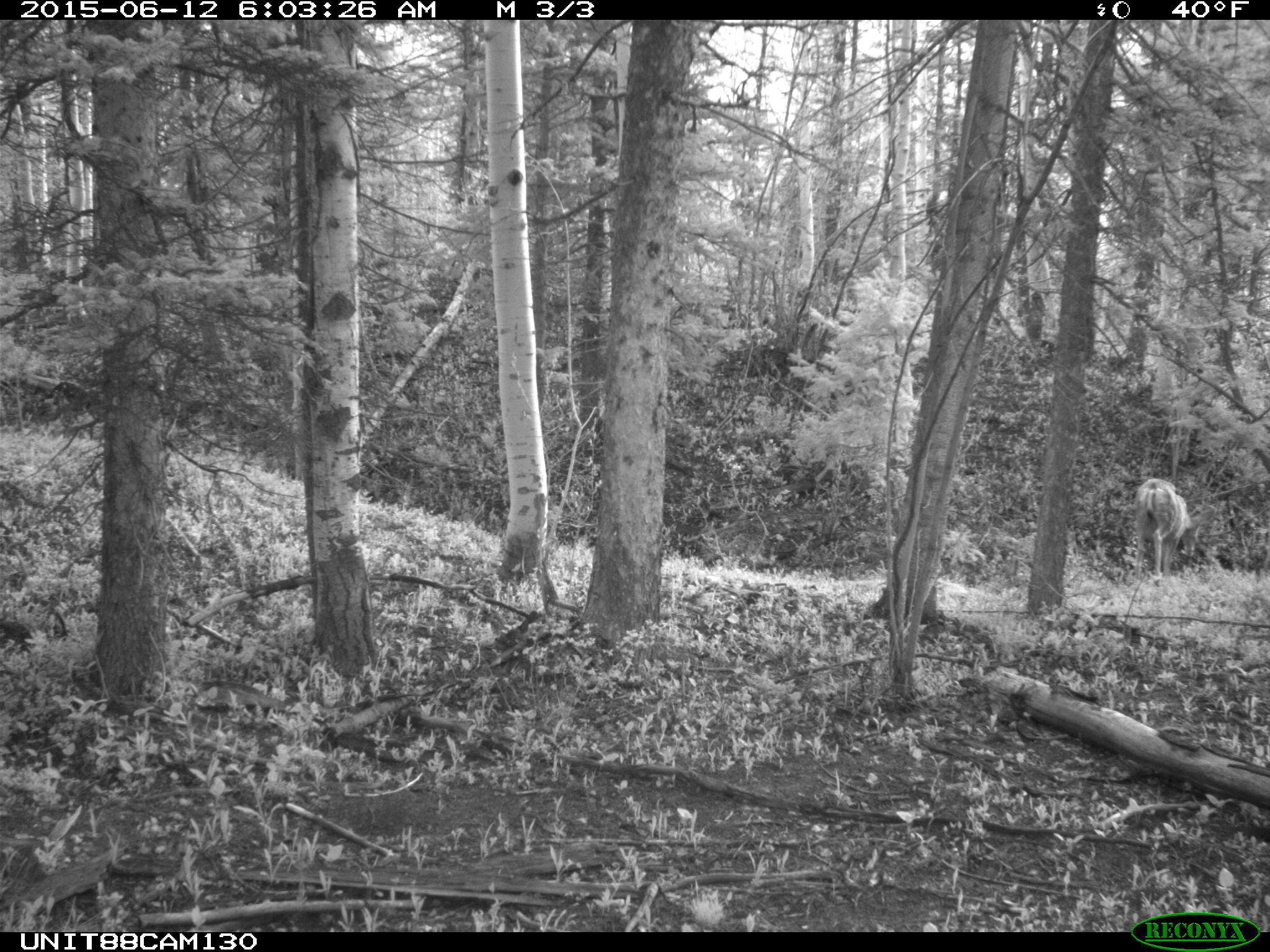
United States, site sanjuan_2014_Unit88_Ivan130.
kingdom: Animalia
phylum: Chordata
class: Mammalia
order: Artiodactyla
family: Cervidae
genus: Odocoileus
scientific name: Odocoileus hemionus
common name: mule deer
Odocoileus hemionus (mule deer).